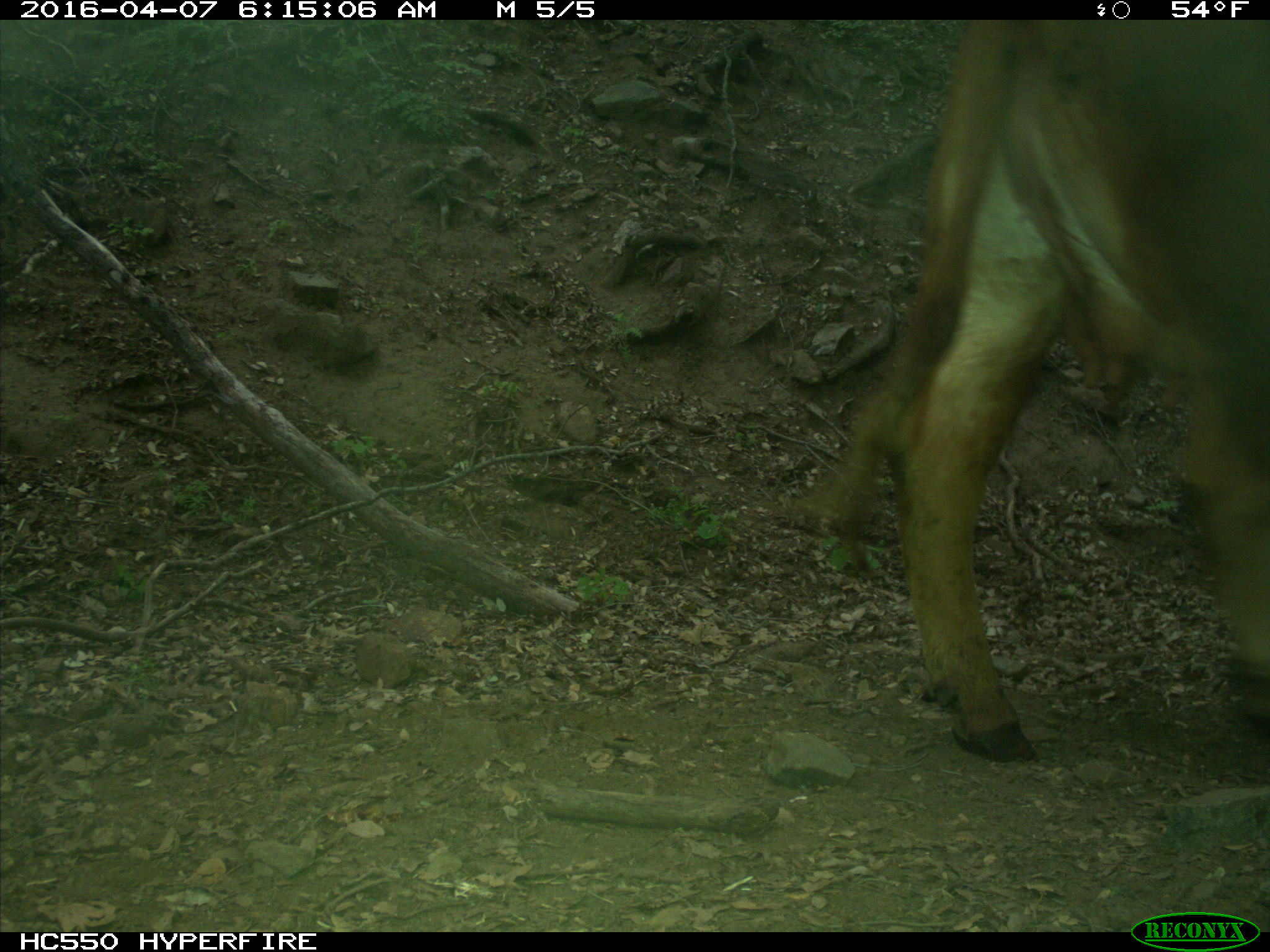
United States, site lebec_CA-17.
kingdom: Animalia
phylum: Chordata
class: Mammalia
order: Artiodactyla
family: Bovidae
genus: Bos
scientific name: Bos taurus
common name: domestic cow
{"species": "Bos taurus (domestic cow)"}